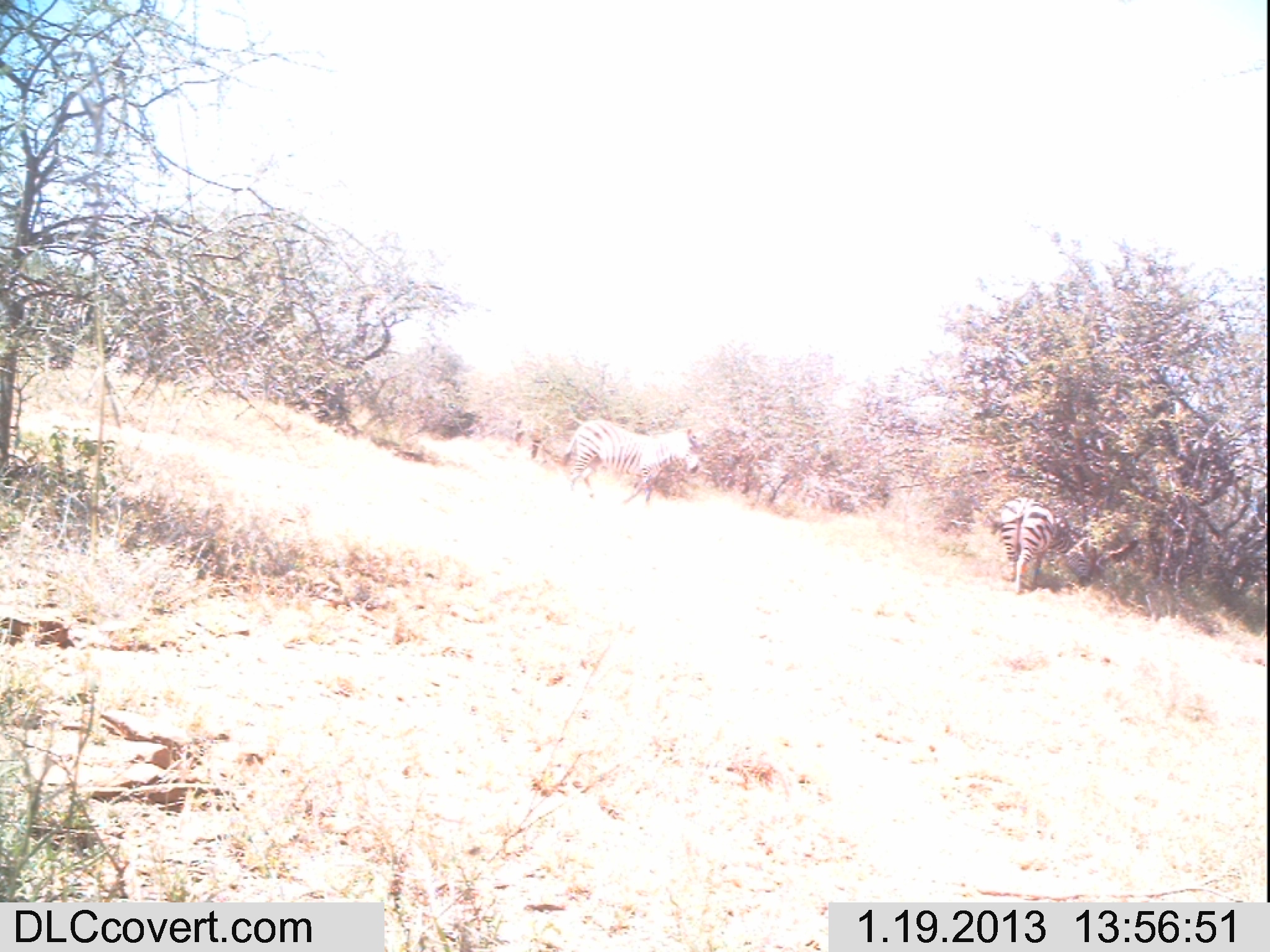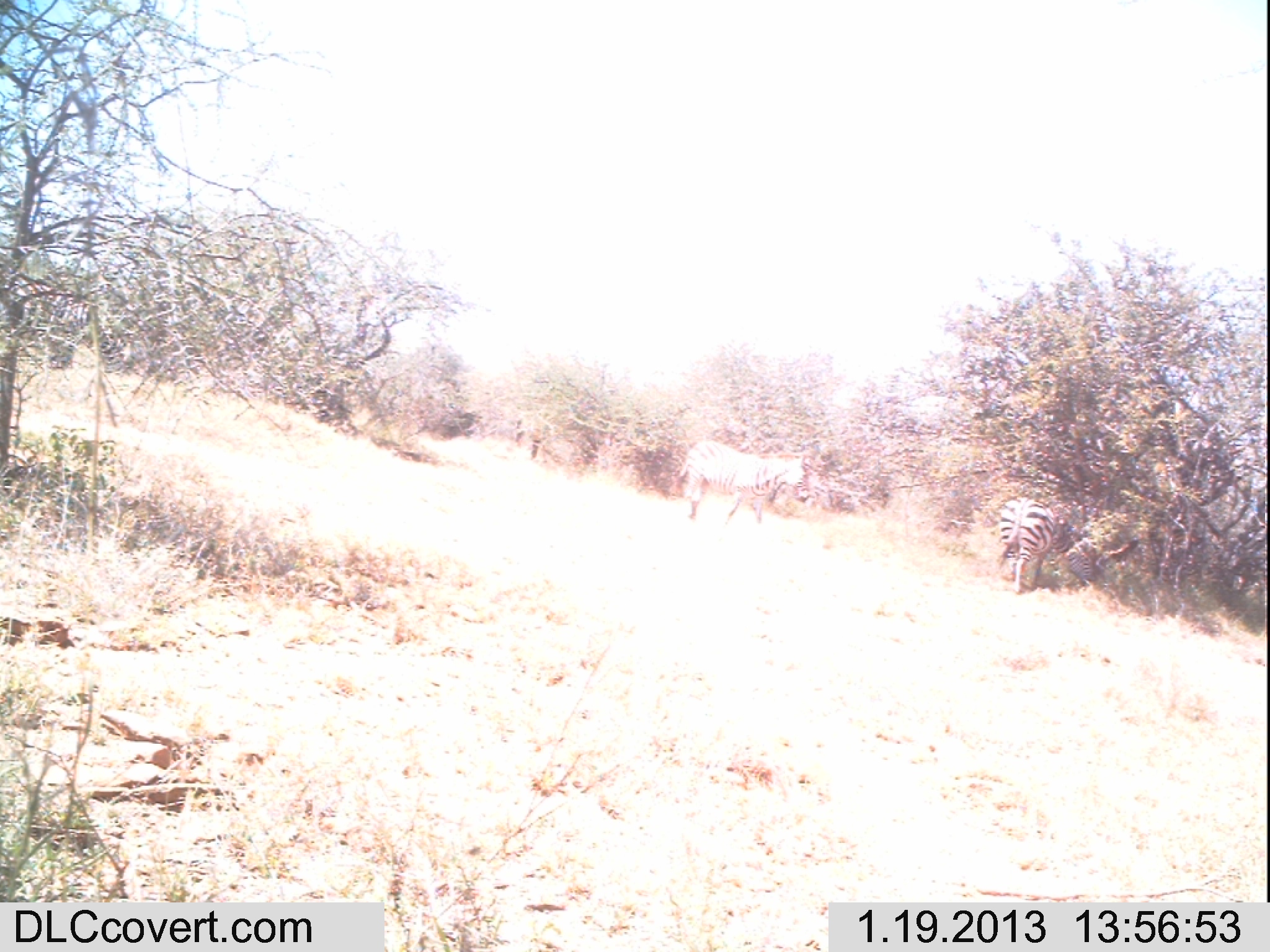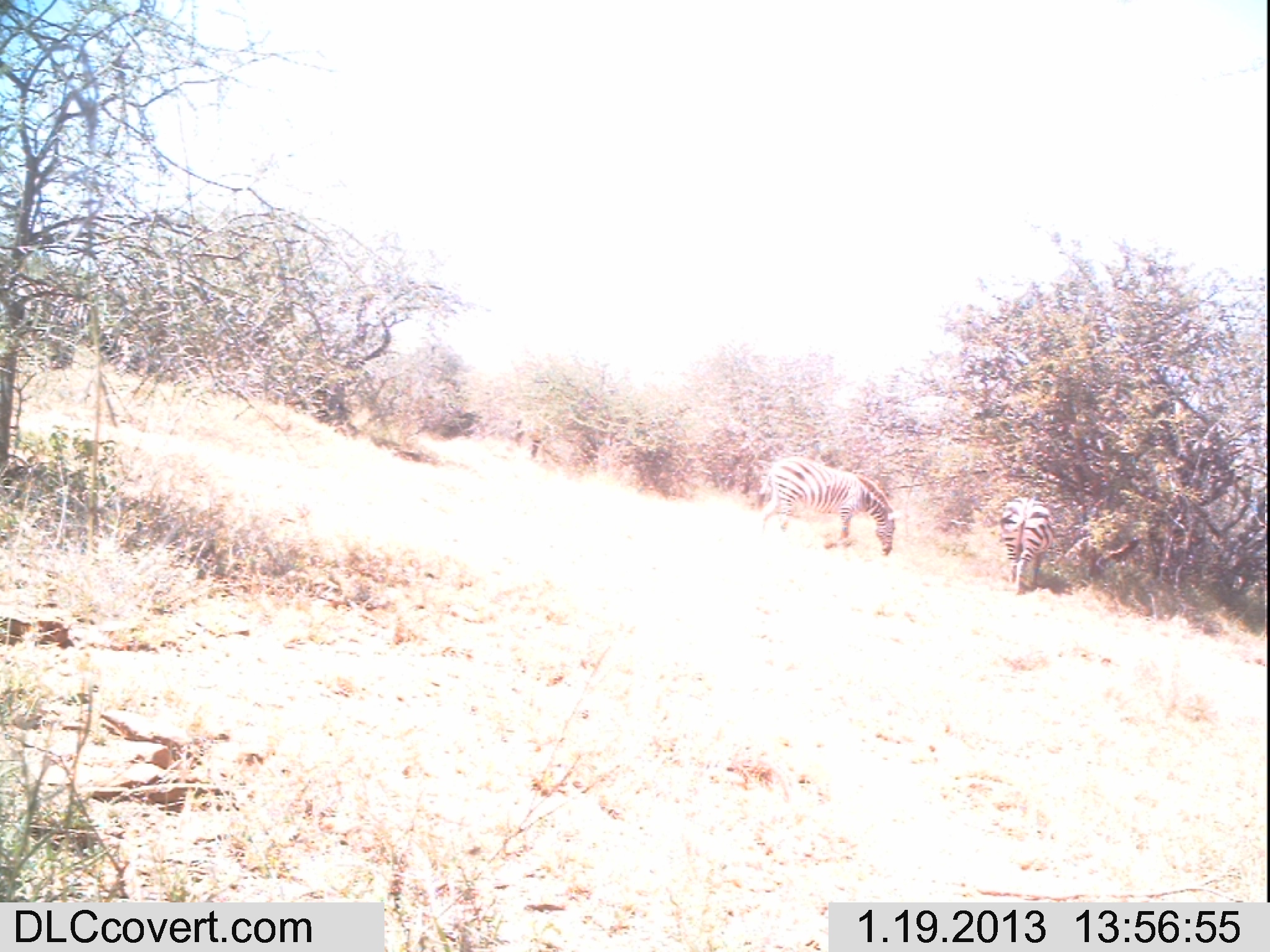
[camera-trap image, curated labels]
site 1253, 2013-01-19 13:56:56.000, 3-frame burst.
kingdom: Animalia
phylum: Chordata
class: Mammalia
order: Perissodactyla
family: Equidae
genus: Equus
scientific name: Equus quagga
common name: plains zebra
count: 2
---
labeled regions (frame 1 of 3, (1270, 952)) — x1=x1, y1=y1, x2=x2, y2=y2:
equus quagga: x1=562, y1=416, x2=703, y2=504; x1=994, y1=495, x2=1098, y2=596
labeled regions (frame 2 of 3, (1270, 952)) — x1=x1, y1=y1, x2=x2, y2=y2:
equus quagga: x1=676, y1=440, x2=811, y2=527; x1=988, y1=495, x2=1098, y2=599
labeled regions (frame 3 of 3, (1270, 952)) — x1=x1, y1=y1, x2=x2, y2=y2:
equus quagga: x1=753, y1=458, x2=903, y2=557; x1=998, y1=494, x2=1062, y2=595